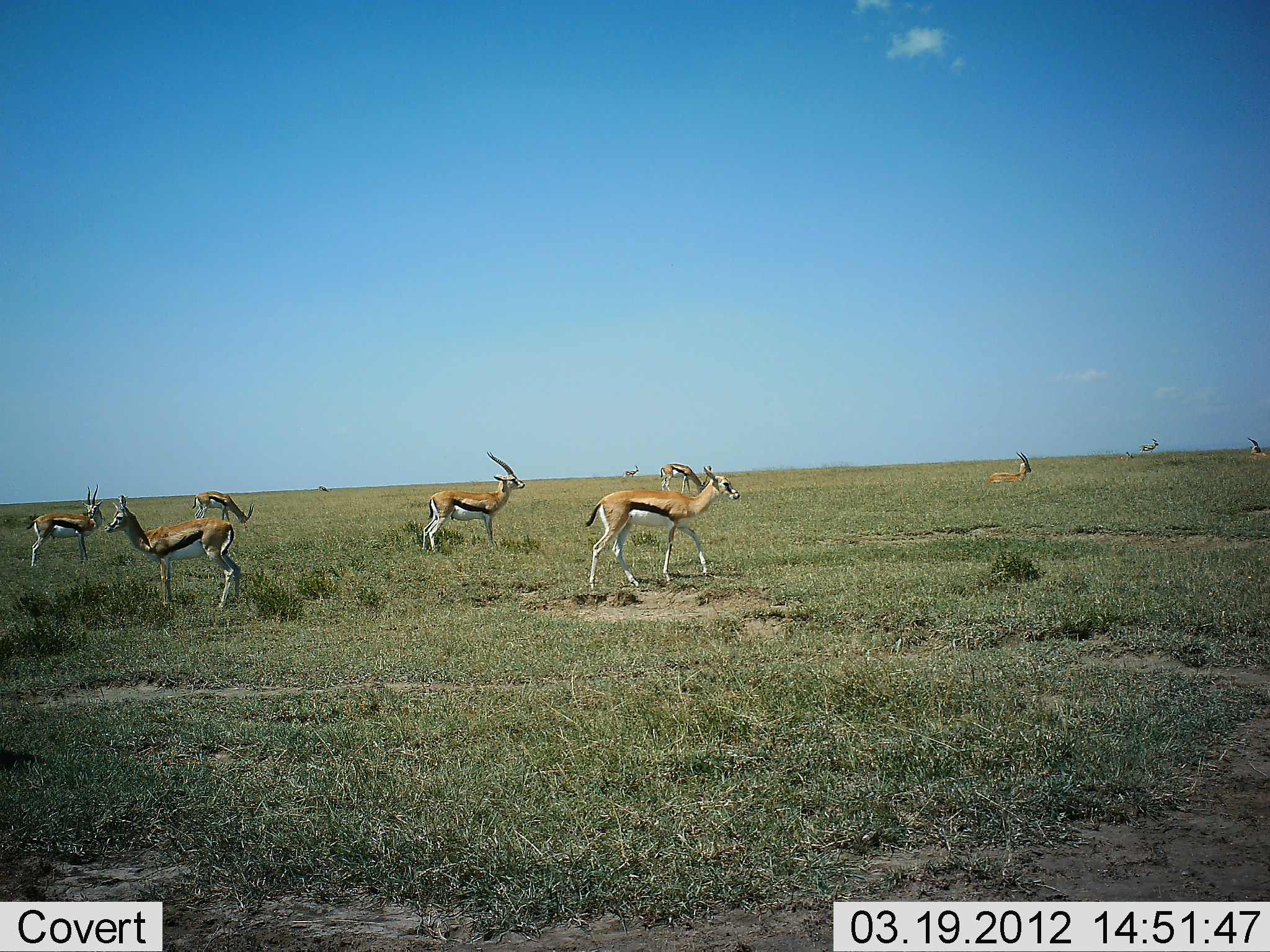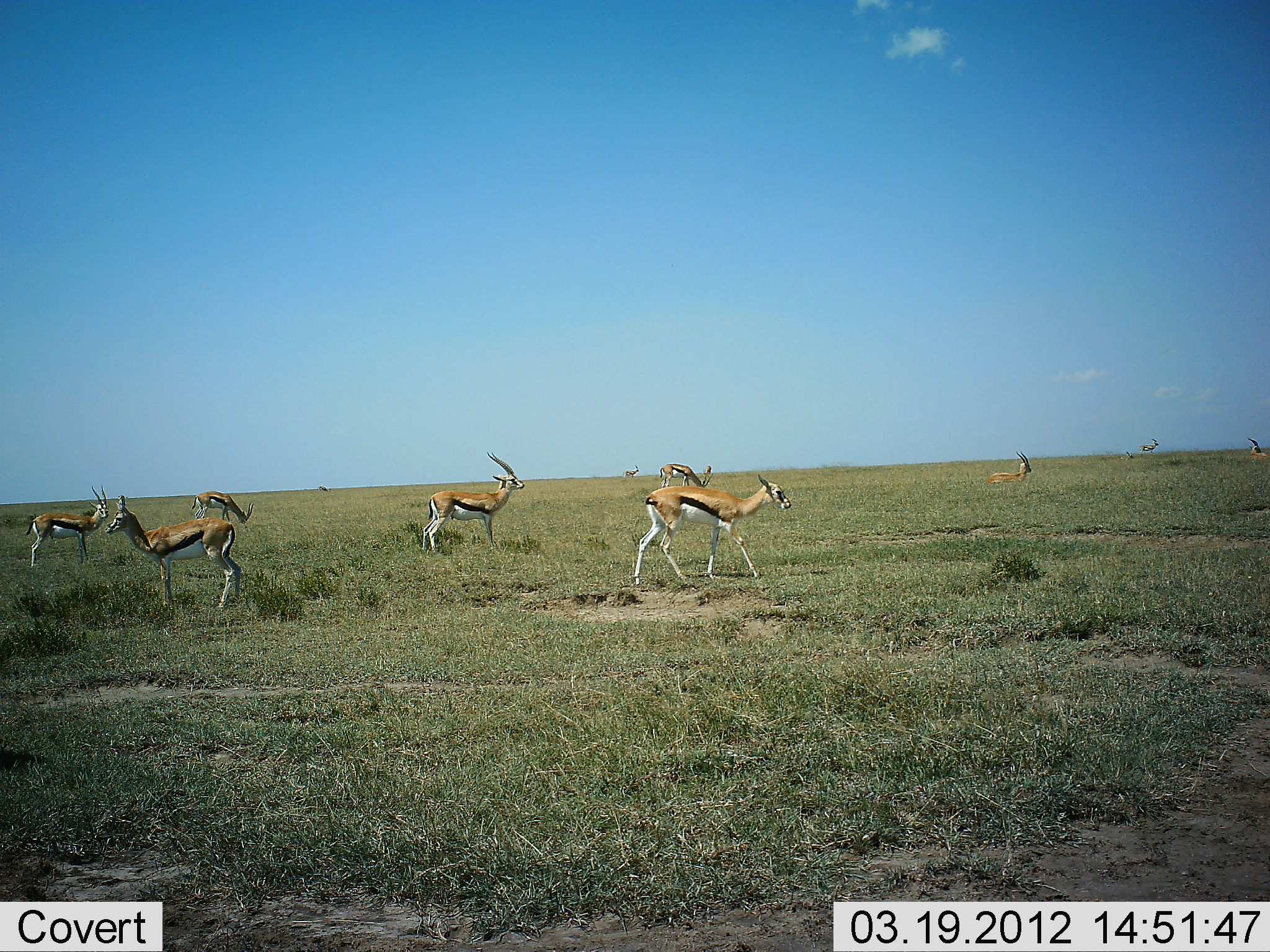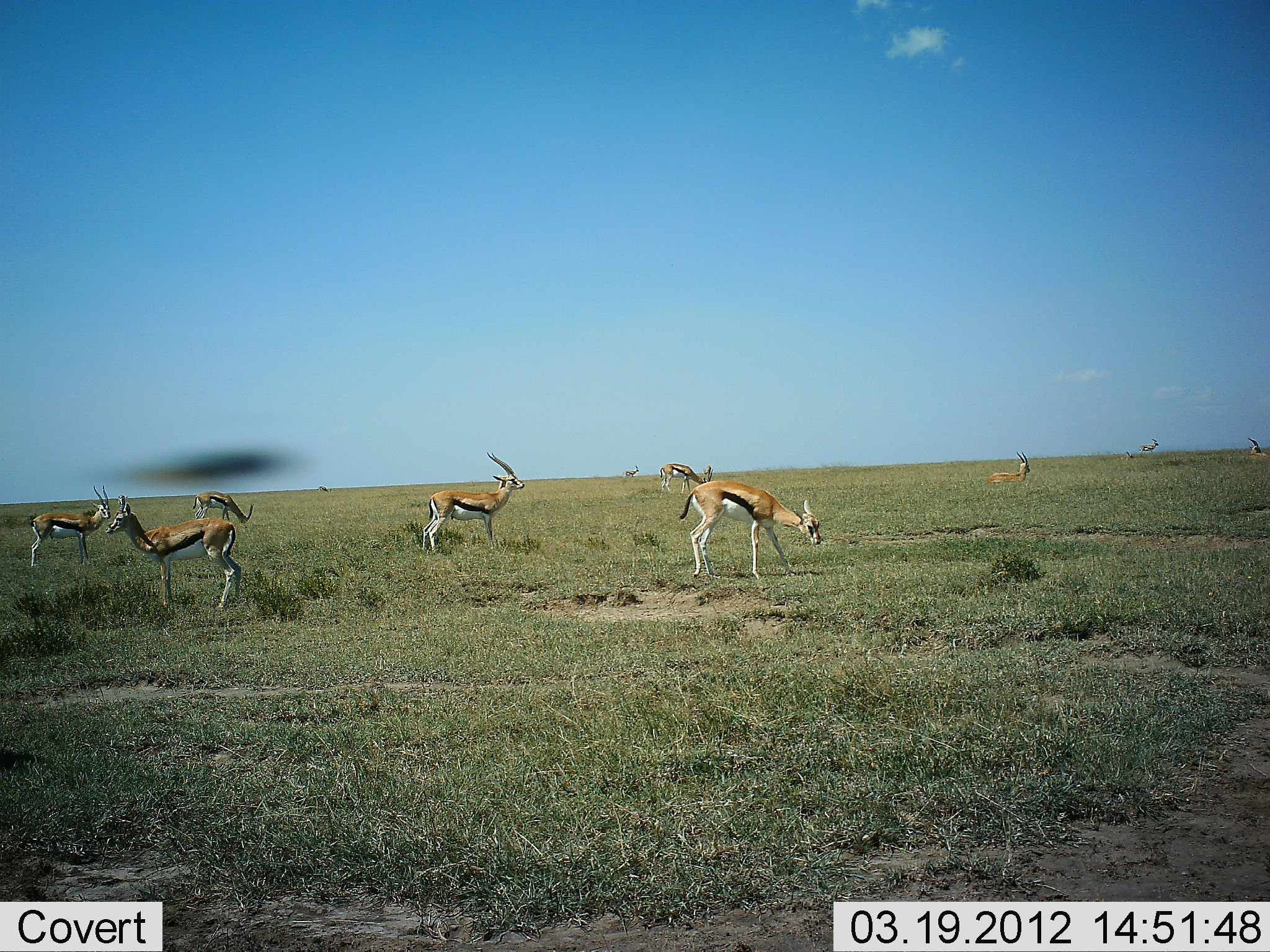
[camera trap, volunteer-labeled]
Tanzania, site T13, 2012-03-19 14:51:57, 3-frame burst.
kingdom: Animalia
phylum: Chordata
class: Mammalia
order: Artiodactyla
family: Bovidae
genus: Eudorcas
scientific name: Eudorcas thomsonii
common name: thomson's gazelle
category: gazellethomsons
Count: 10.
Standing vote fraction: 88%.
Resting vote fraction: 24%.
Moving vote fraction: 59%.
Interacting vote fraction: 0%.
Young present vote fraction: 0%.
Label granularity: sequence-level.